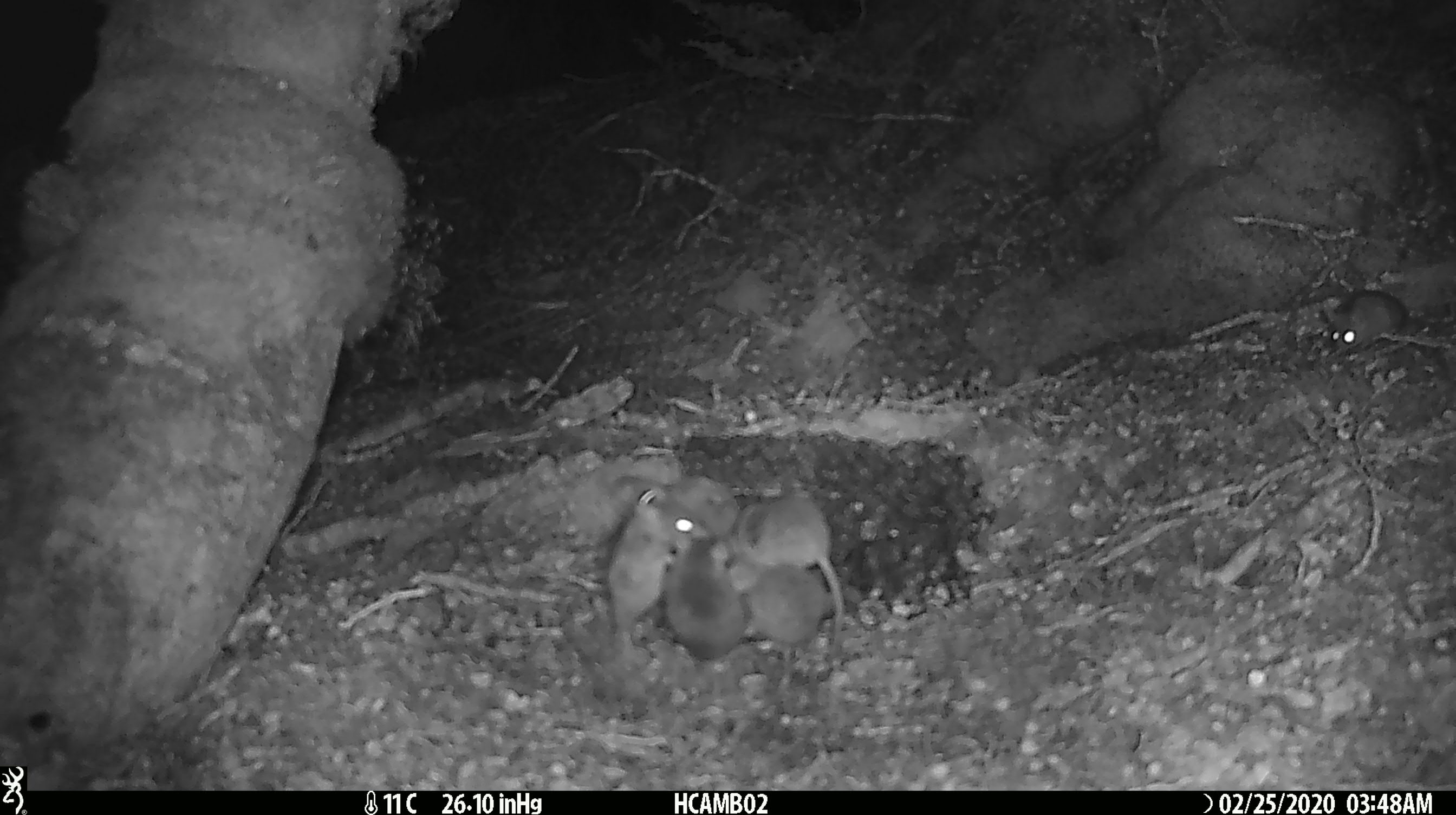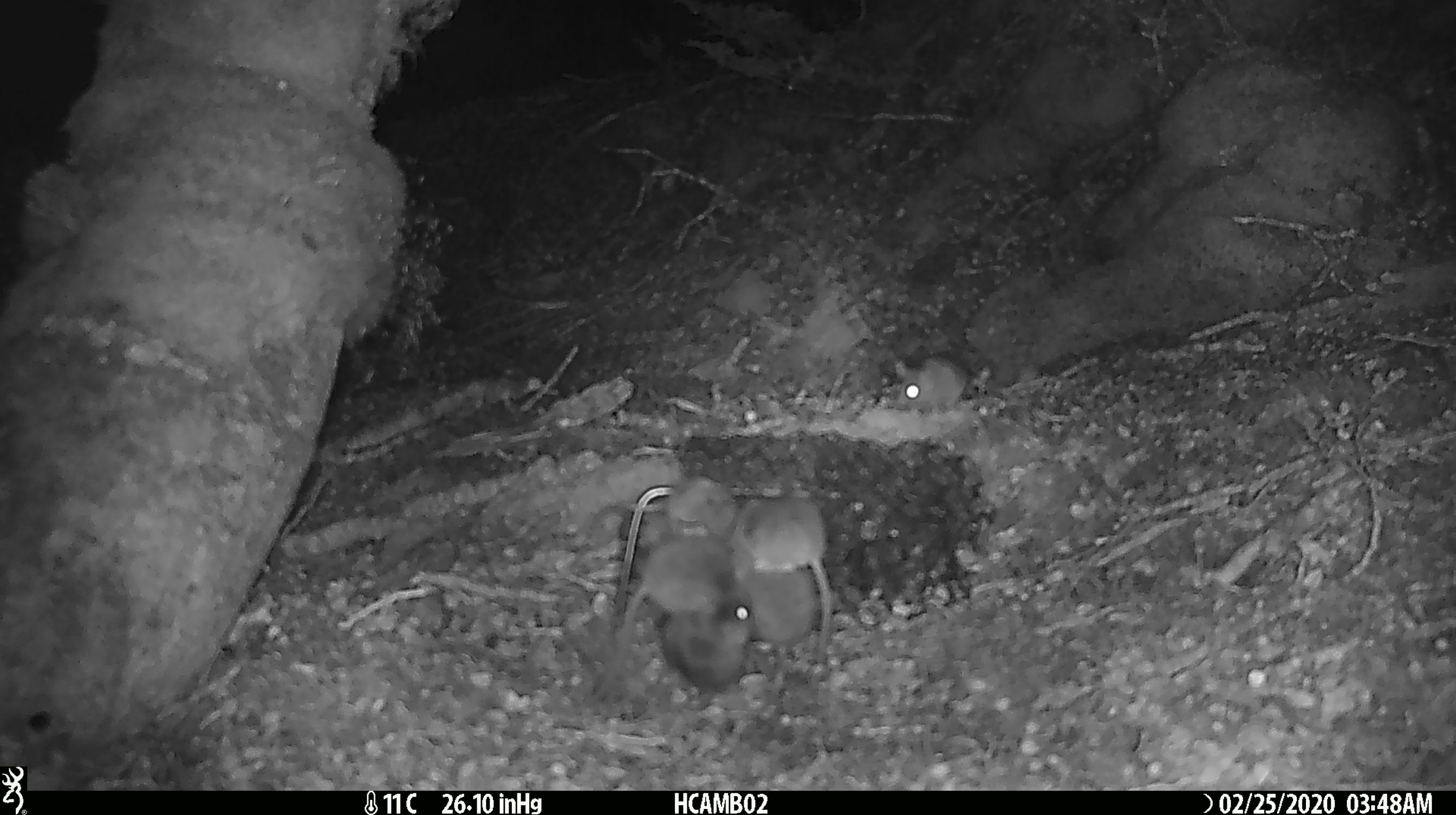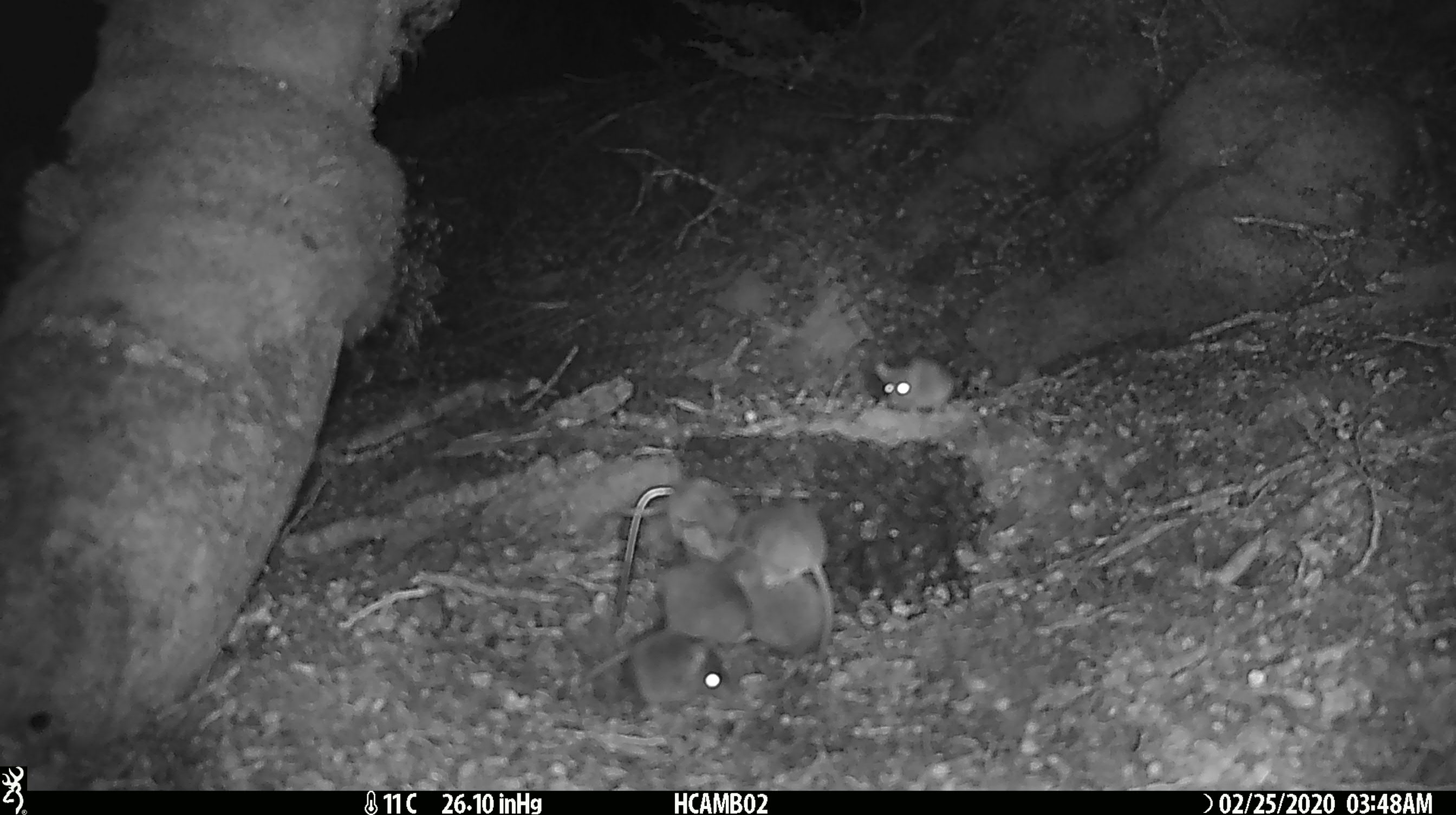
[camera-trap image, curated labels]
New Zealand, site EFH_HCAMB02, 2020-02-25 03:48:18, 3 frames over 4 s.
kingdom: Animalia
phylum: Chordata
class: Mammalia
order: Rodentia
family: Muridae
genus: Mus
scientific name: Mus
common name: mouse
Mouse (Mus).